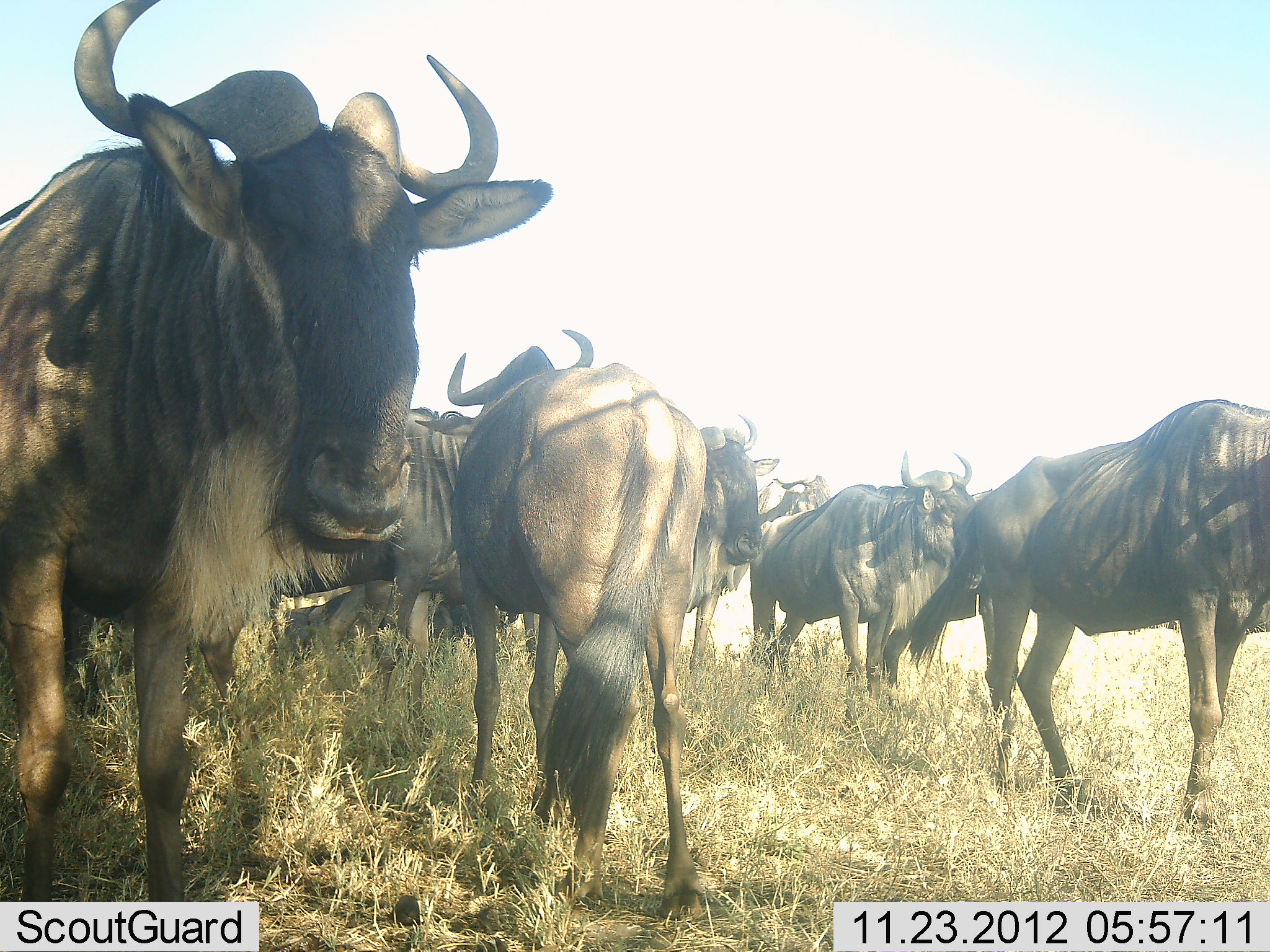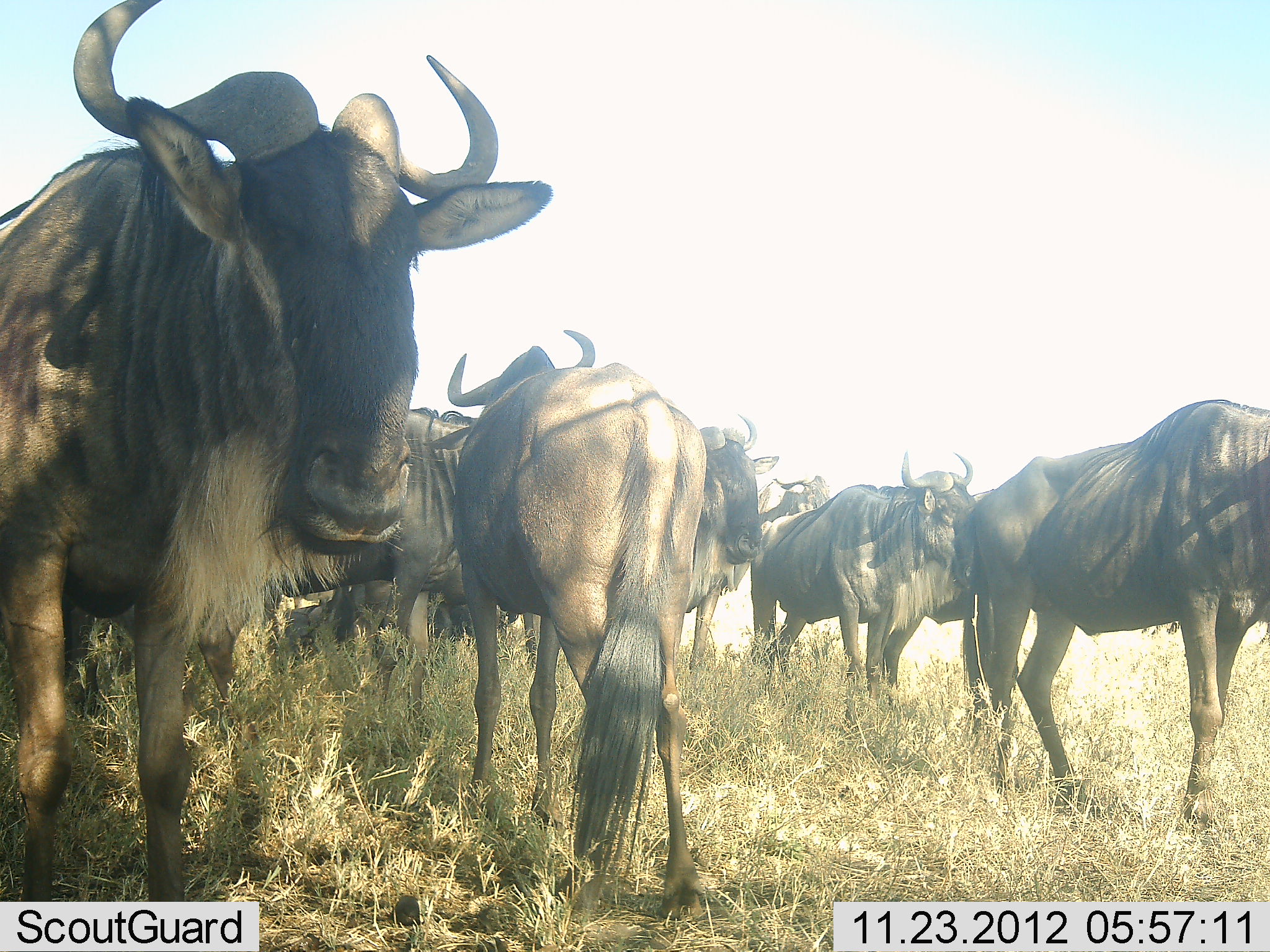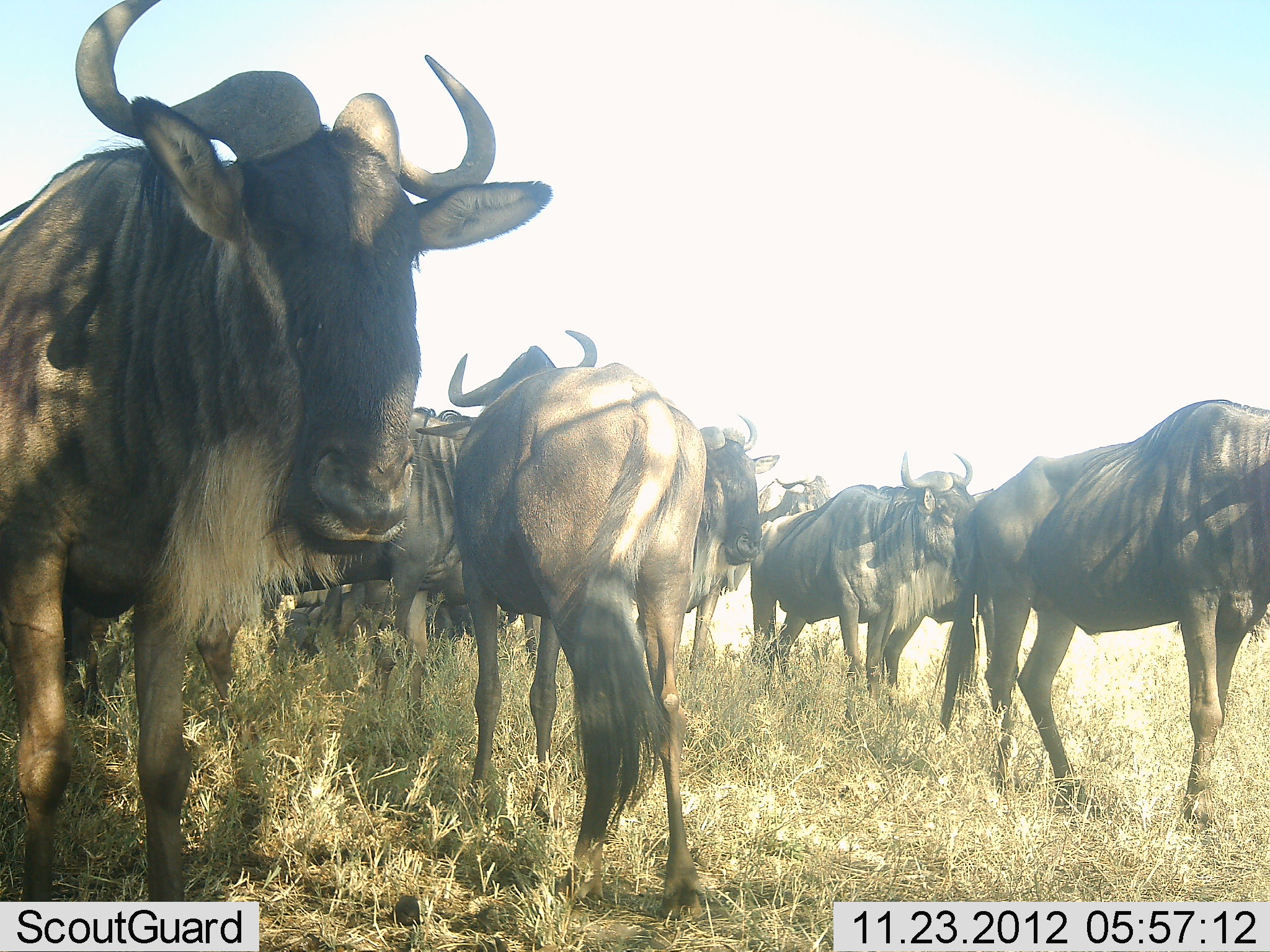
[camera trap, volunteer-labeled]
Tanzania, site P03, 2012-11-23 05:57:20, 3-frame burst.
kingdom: Animalia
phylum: Chordata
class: Mammalia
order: Artiodactyla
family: Bovidae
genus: Connochaetes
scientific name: Connochaetes taurinus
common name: blue wildebeest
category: wildebeest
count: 7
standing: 90%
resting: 20%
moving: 10%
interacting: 0%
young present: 0%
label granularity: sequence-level